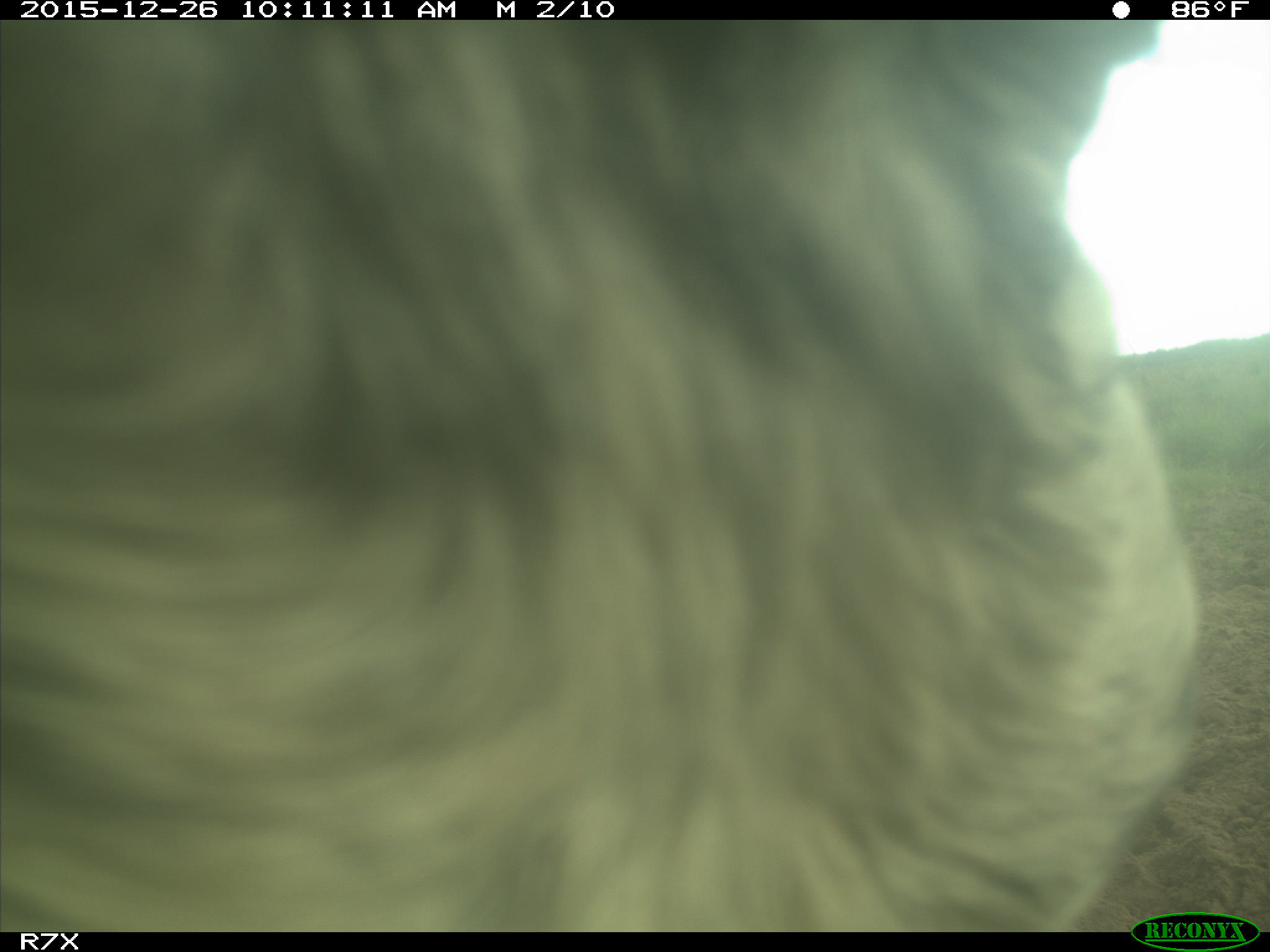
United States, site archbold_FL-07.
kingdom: Animalia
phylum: Chordata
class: Mammalia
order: Artiodactyla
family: Bovidae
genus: Bos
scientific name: Bos taurus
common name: domestic cow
Bos taurus (domestic cow).